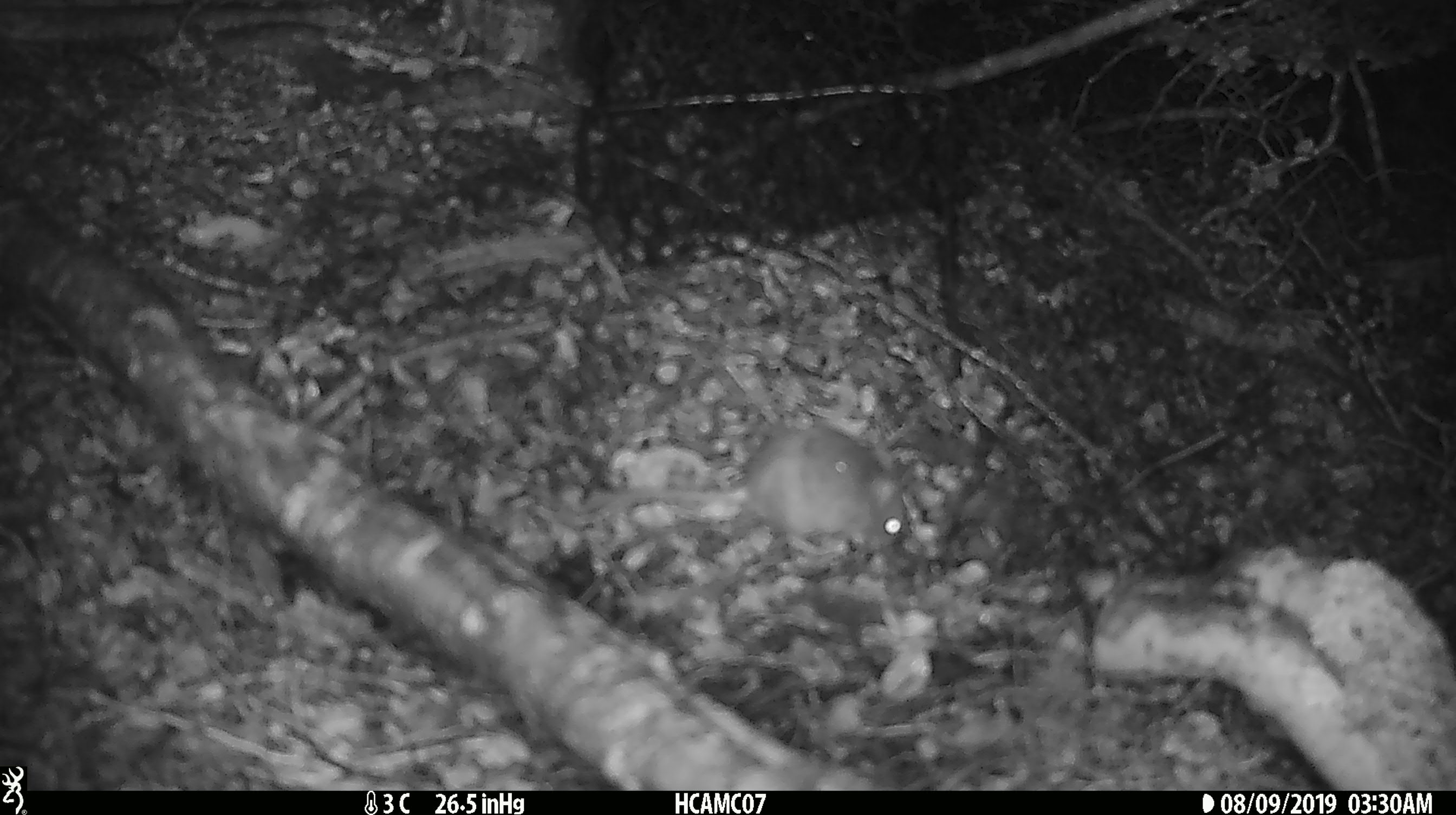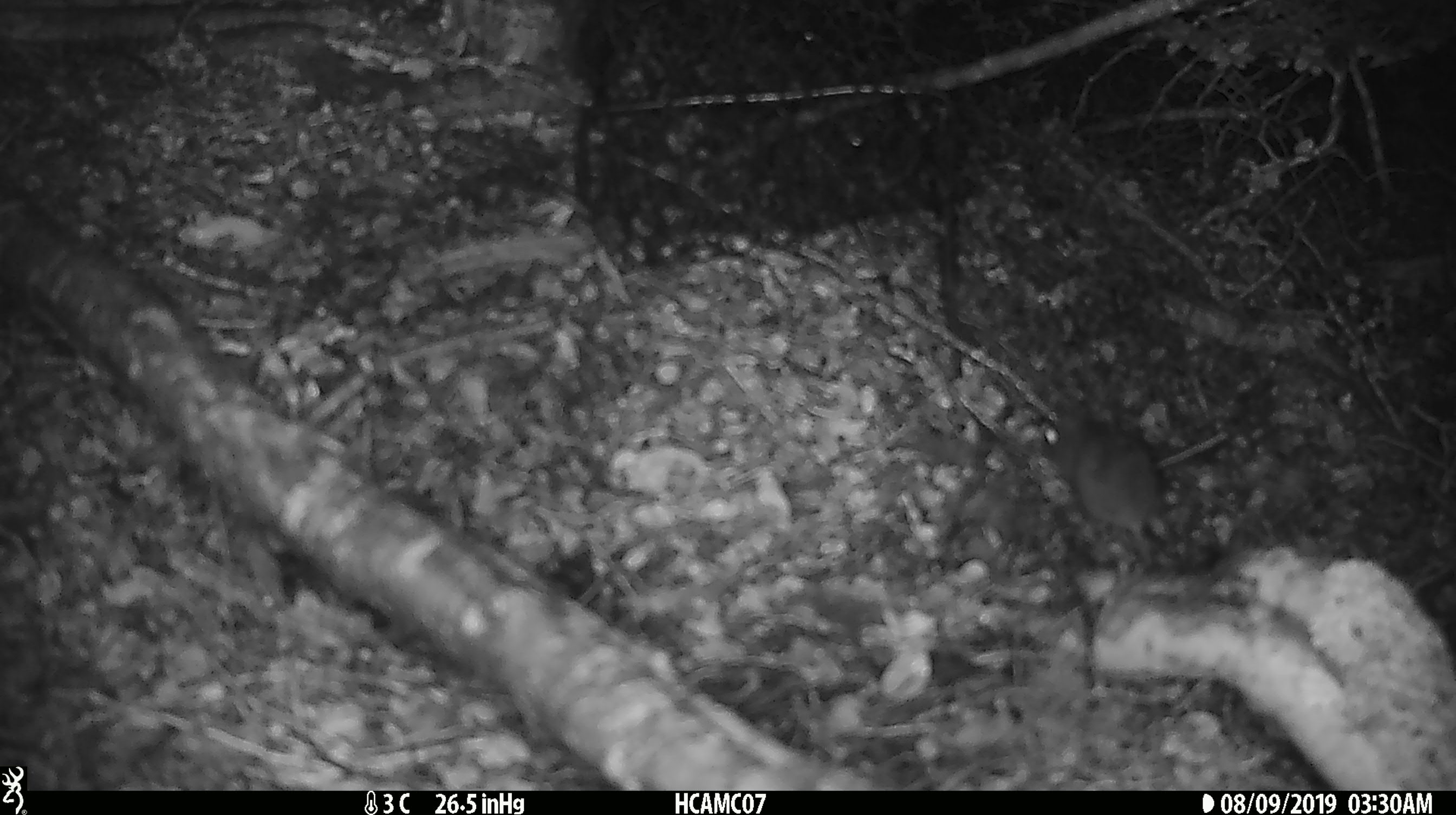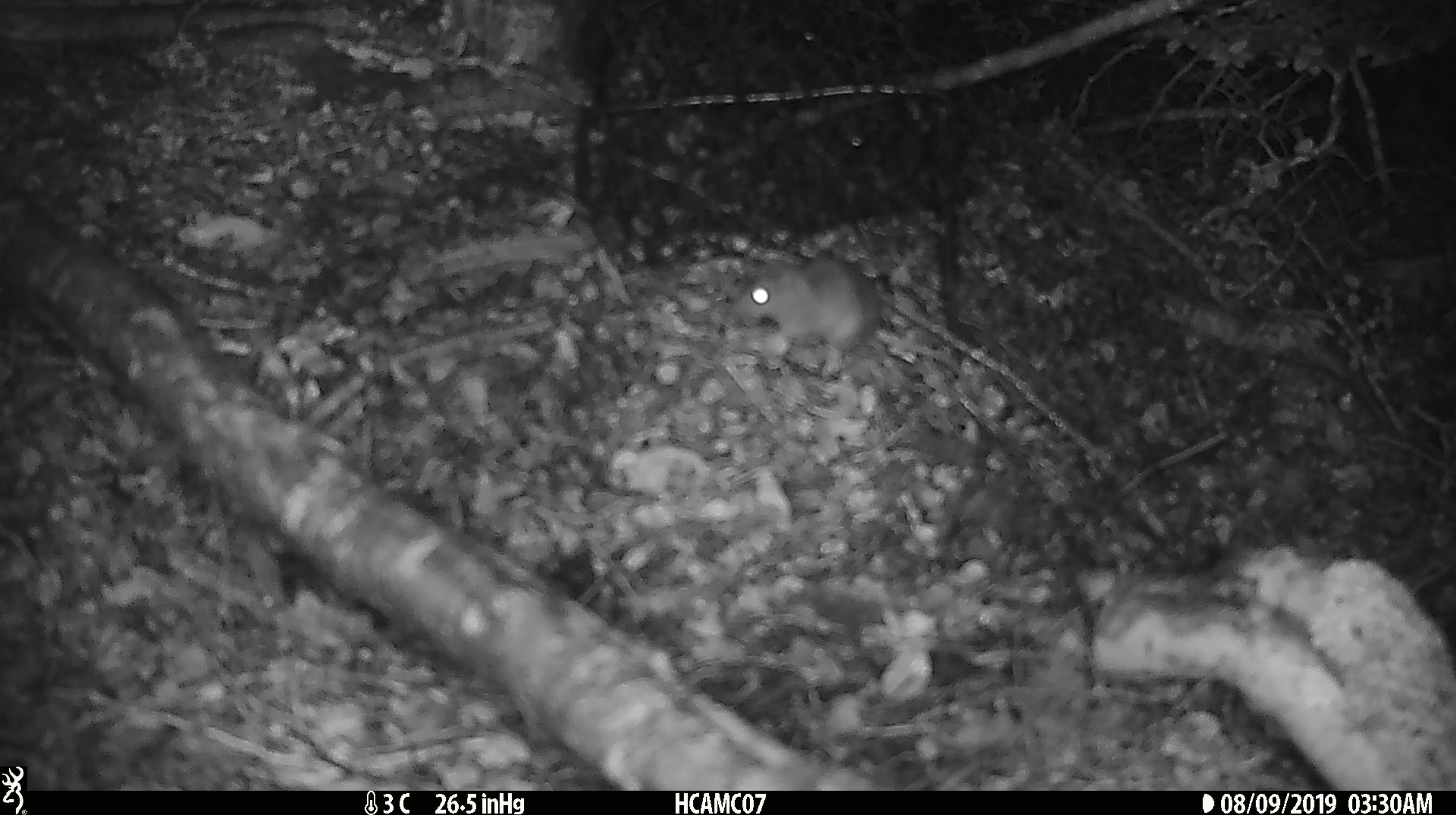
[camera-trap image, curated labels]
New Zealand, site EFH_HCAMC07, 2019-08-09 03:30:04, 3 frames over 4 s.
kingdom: Animalia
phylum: Chordata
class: Mammalia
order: Rodentia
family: Muridae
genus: Mus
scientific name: Mus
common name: mouse